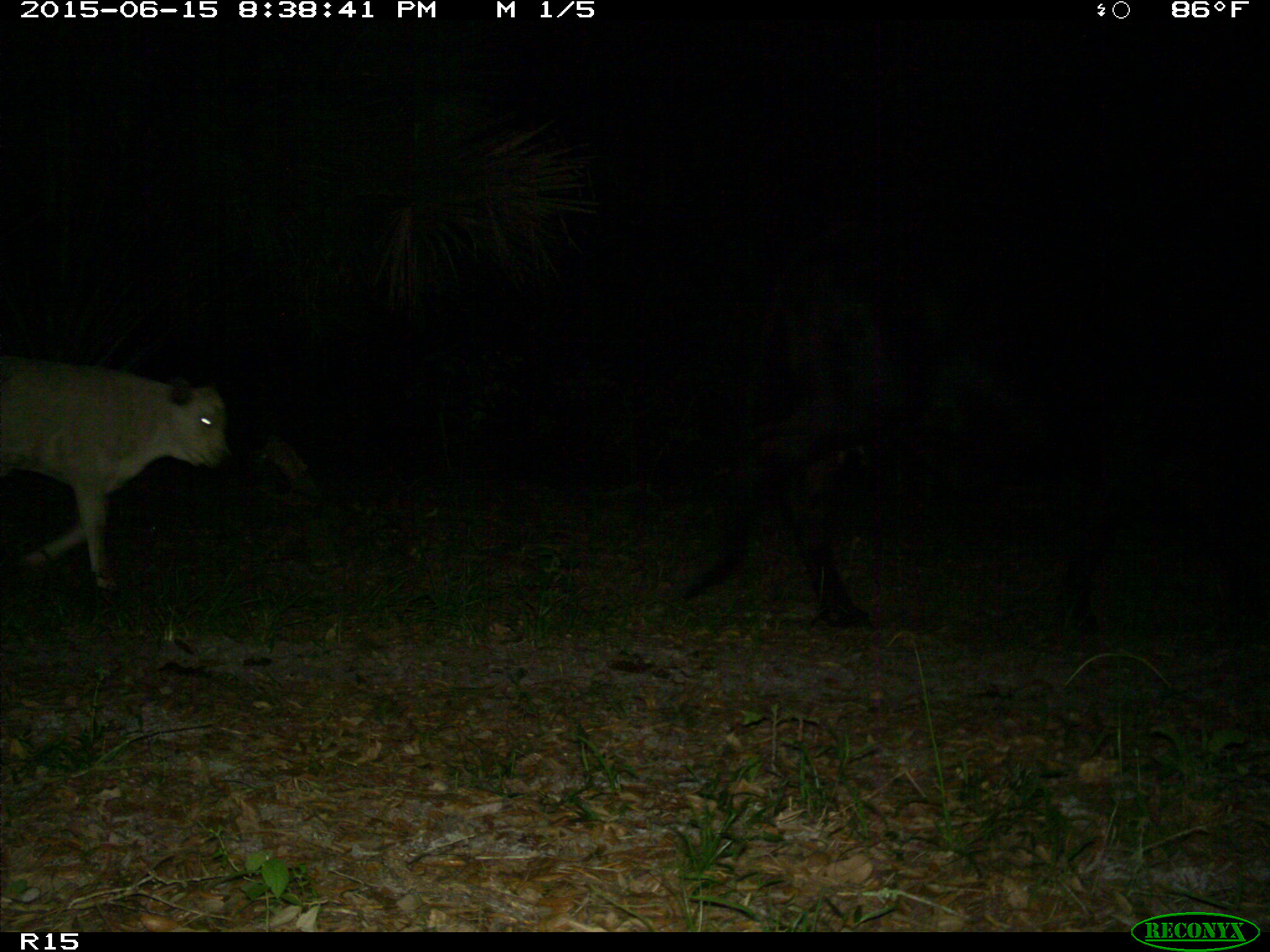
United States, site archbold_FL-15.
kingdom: Animalia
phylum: Chordata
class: Mammalia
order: Artiodactyla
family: Bovidae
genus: Bos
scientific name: Bos taurus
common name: domestic cow